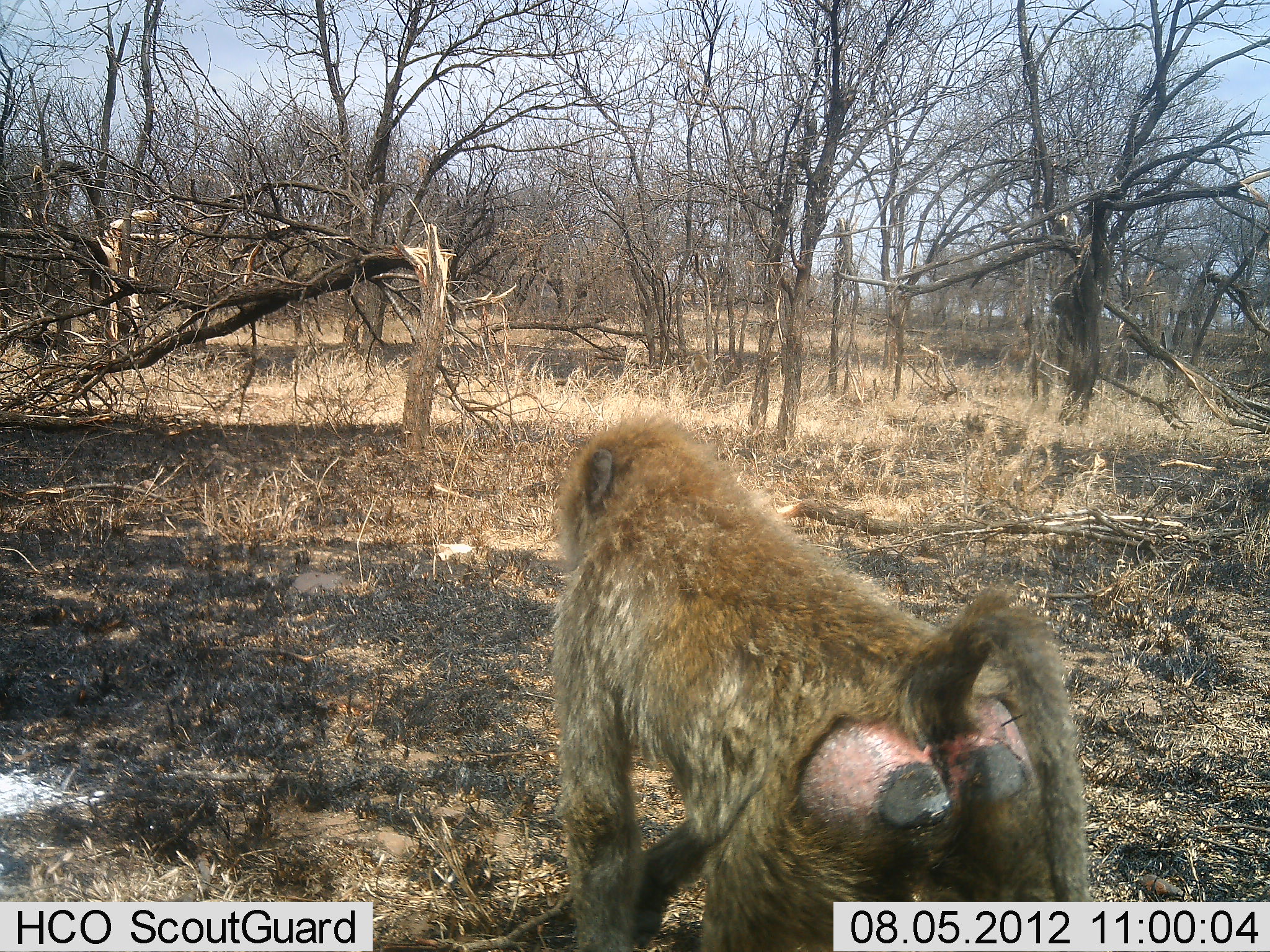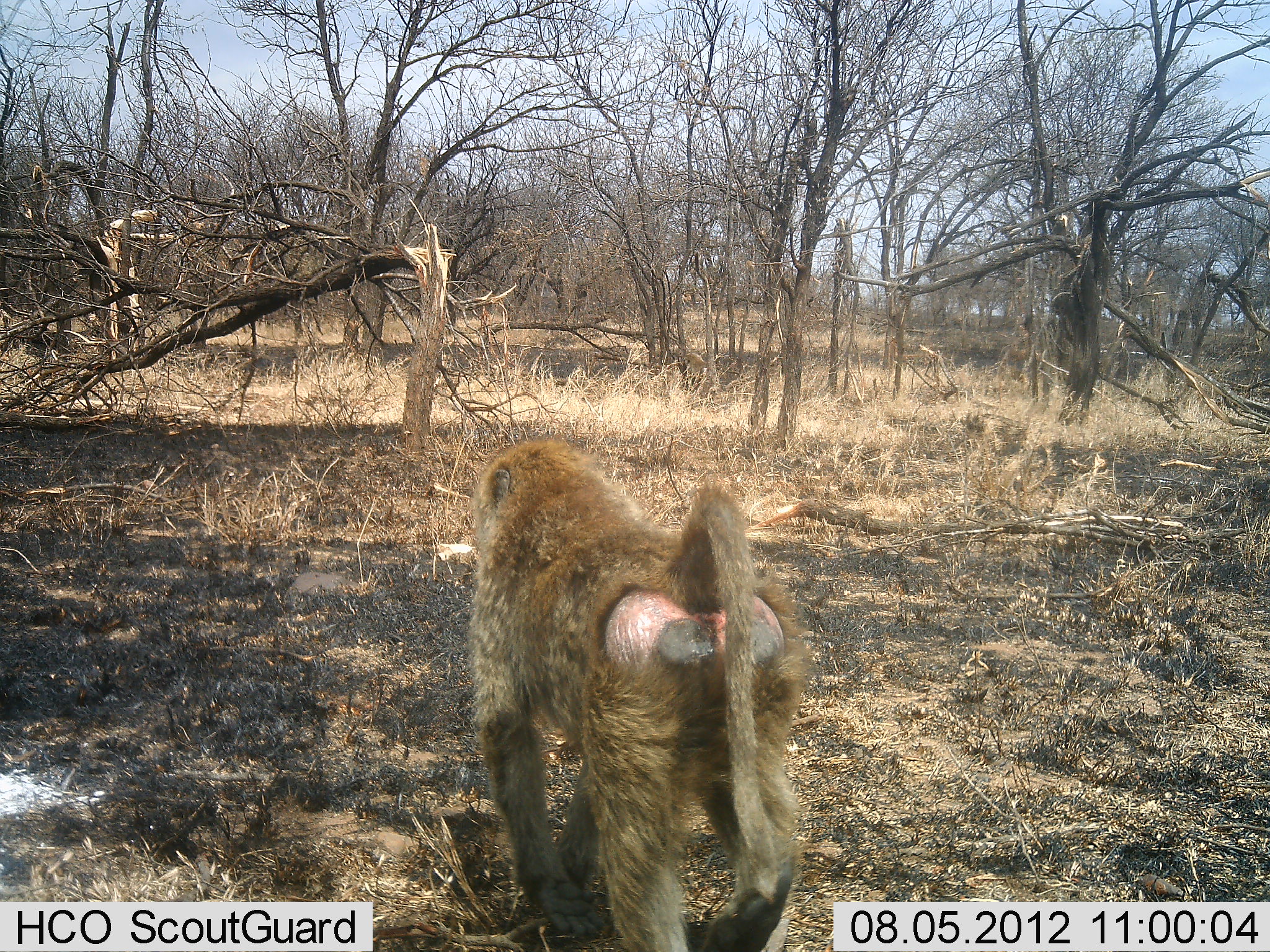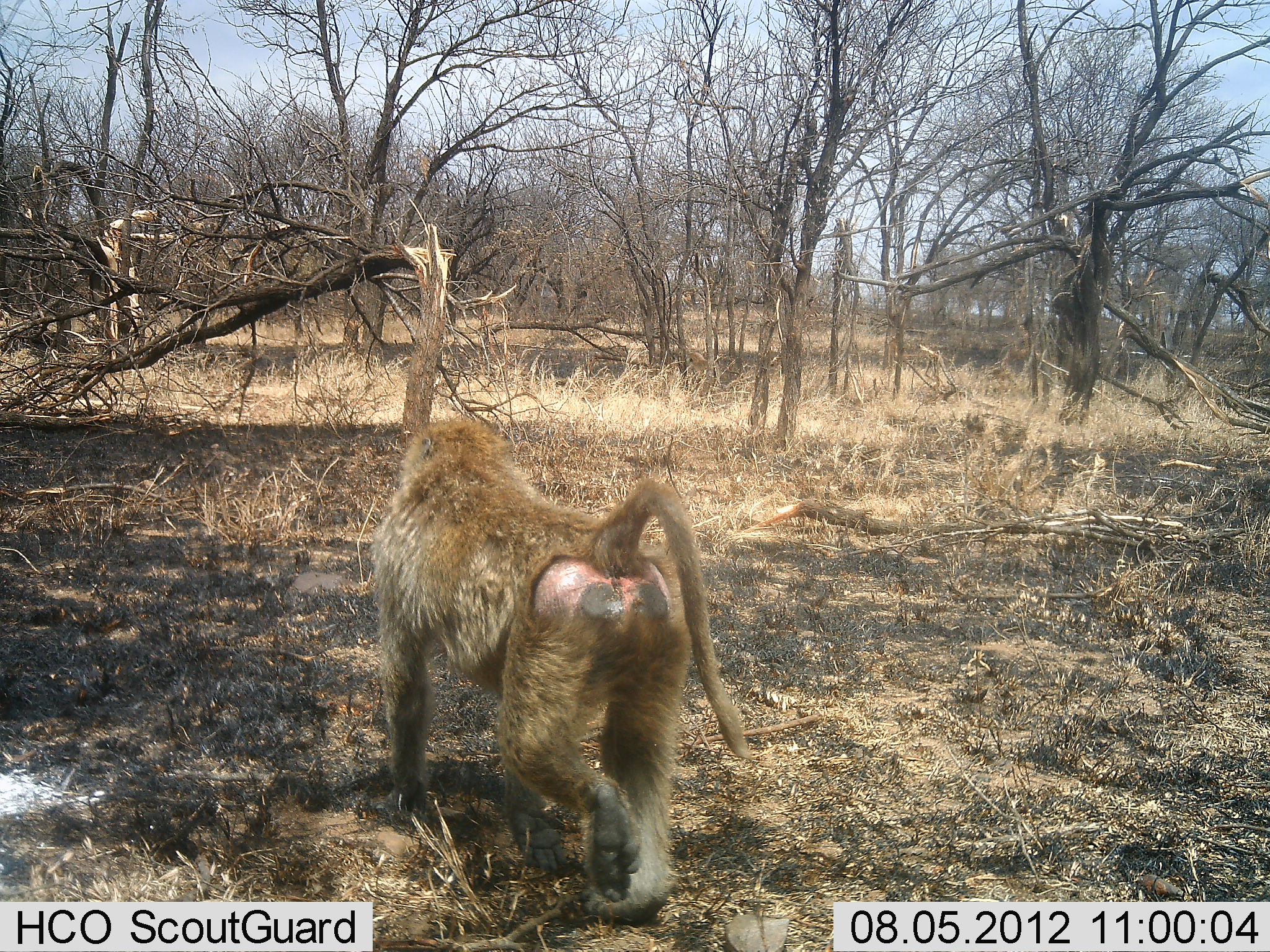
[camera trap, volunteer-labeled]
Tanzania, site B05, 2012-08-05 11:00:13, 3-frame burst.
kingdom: Animalia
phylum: Chordata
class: Mammalia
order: Primates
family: Cercopithecidae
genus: Papio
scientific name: Papio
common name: baboon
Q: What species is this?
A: Baboon (Papio).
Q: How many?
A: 1.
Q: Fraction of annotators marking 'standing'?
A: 0%.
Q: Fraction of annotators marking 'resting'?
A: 0%.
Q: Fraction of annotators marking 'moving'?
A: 100%.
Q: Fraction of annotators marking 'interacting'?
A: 0%.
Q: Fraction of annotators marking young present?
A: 0%.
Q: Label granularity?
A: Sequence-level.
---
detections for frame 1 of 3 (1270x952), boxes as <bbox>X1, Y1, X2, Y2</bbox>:
animal: <bbox>548, 413, 1093, 952</bbox>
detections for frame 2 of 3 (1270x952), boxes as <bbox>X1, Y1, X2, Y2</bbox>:
animal: <bbox>469, 436, 813, 952</bbox>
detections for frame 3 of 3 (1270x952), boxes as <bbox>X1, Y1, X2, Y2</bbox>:
animal: <bbox>372, 419, 751, 925</bbox>